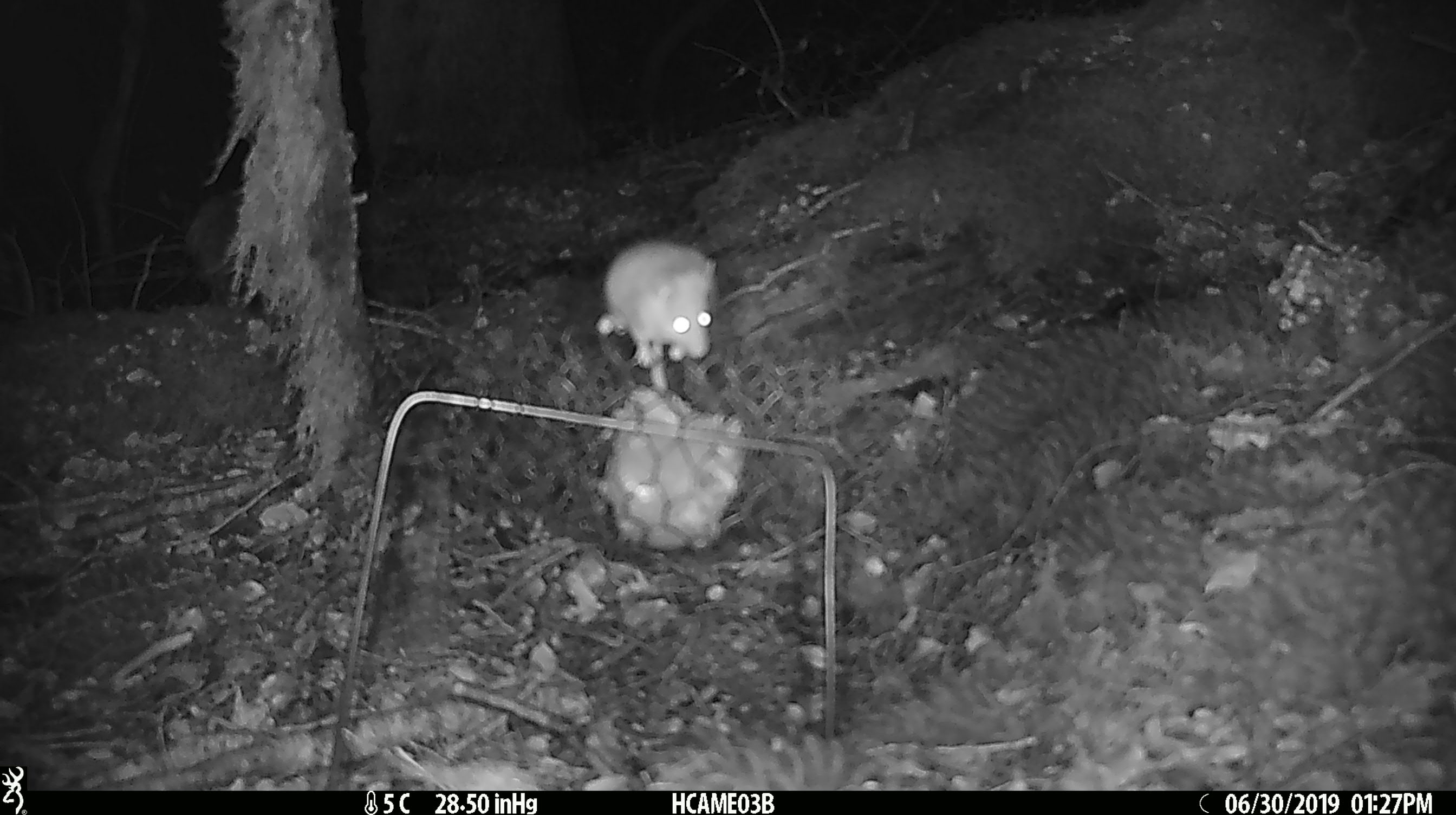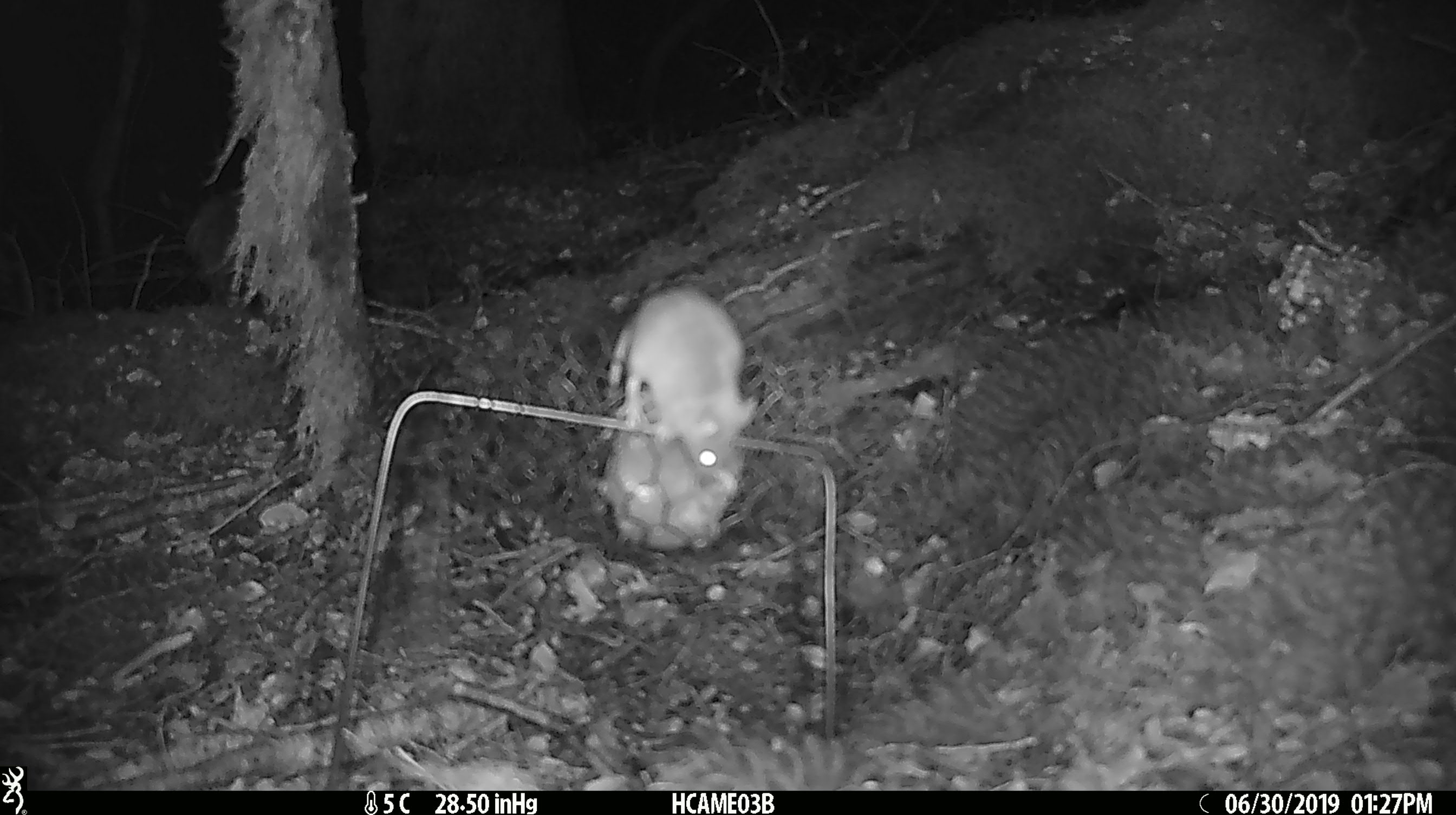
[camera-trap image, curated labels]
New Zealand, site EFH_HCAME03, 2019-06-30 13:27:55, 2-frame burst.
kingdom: Animalia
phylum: Chordata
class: Mammalia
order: Rodentia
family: Muridae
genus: Mus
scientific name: Mus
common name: mouse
Mouse (Mus).